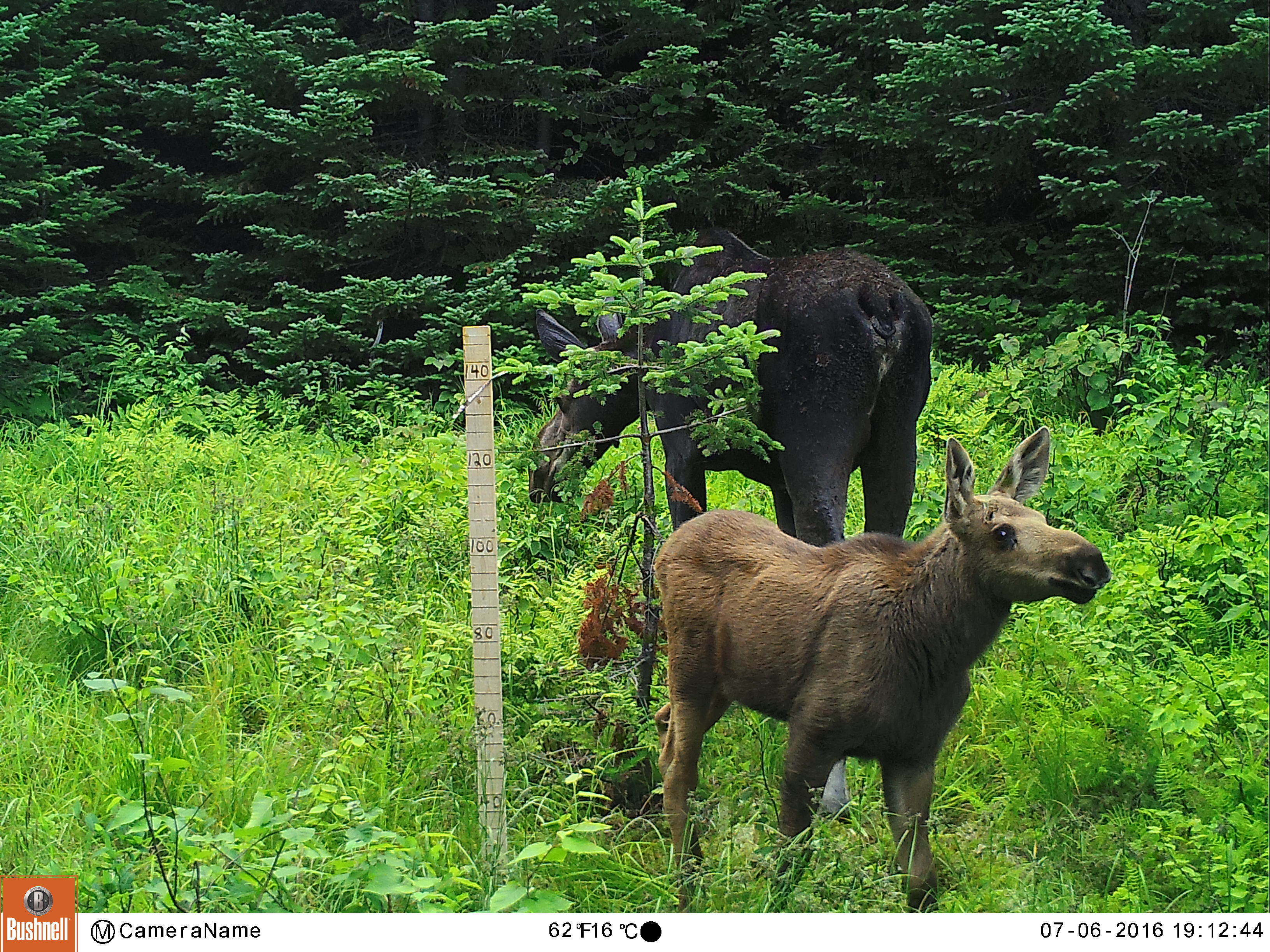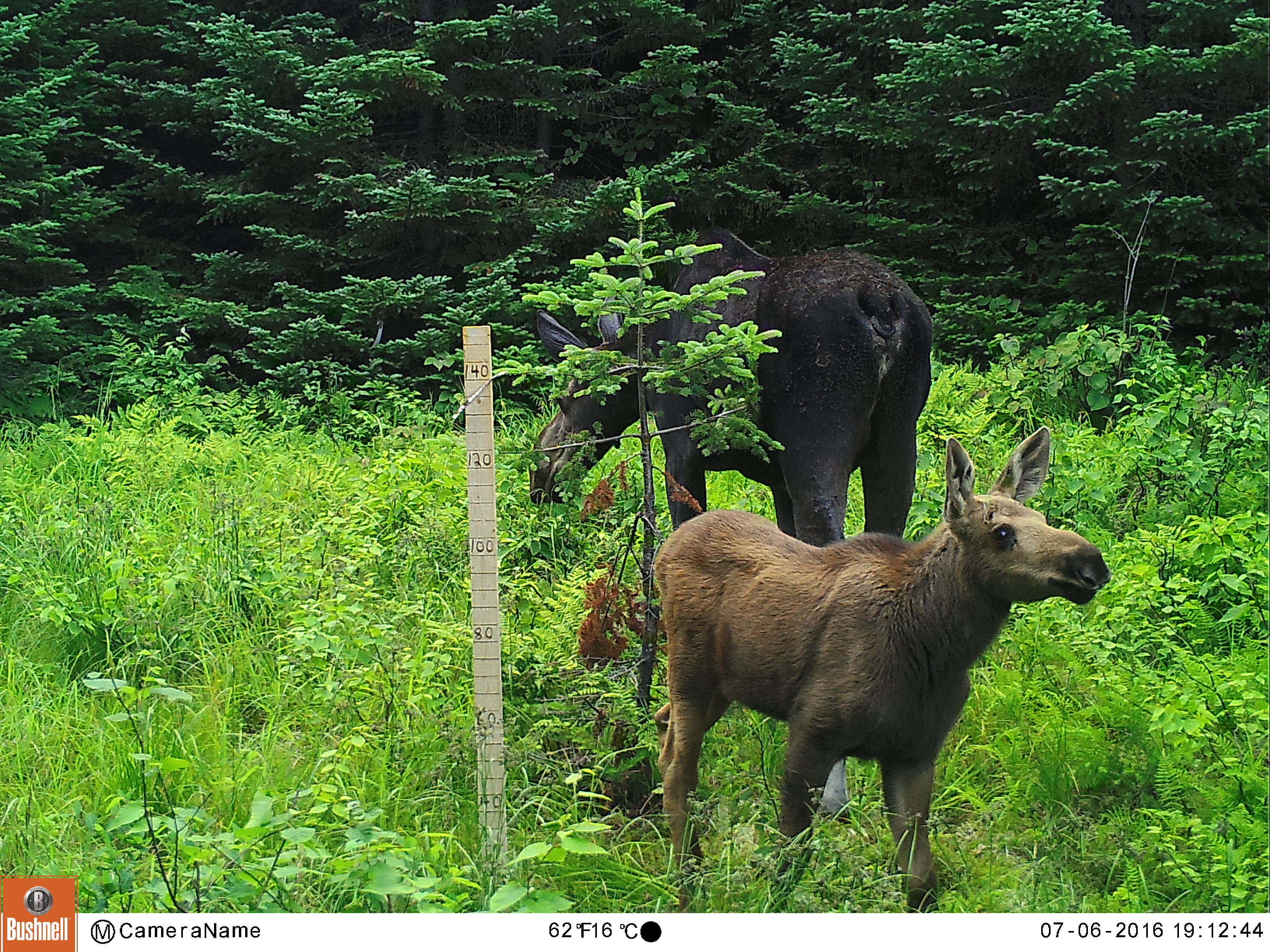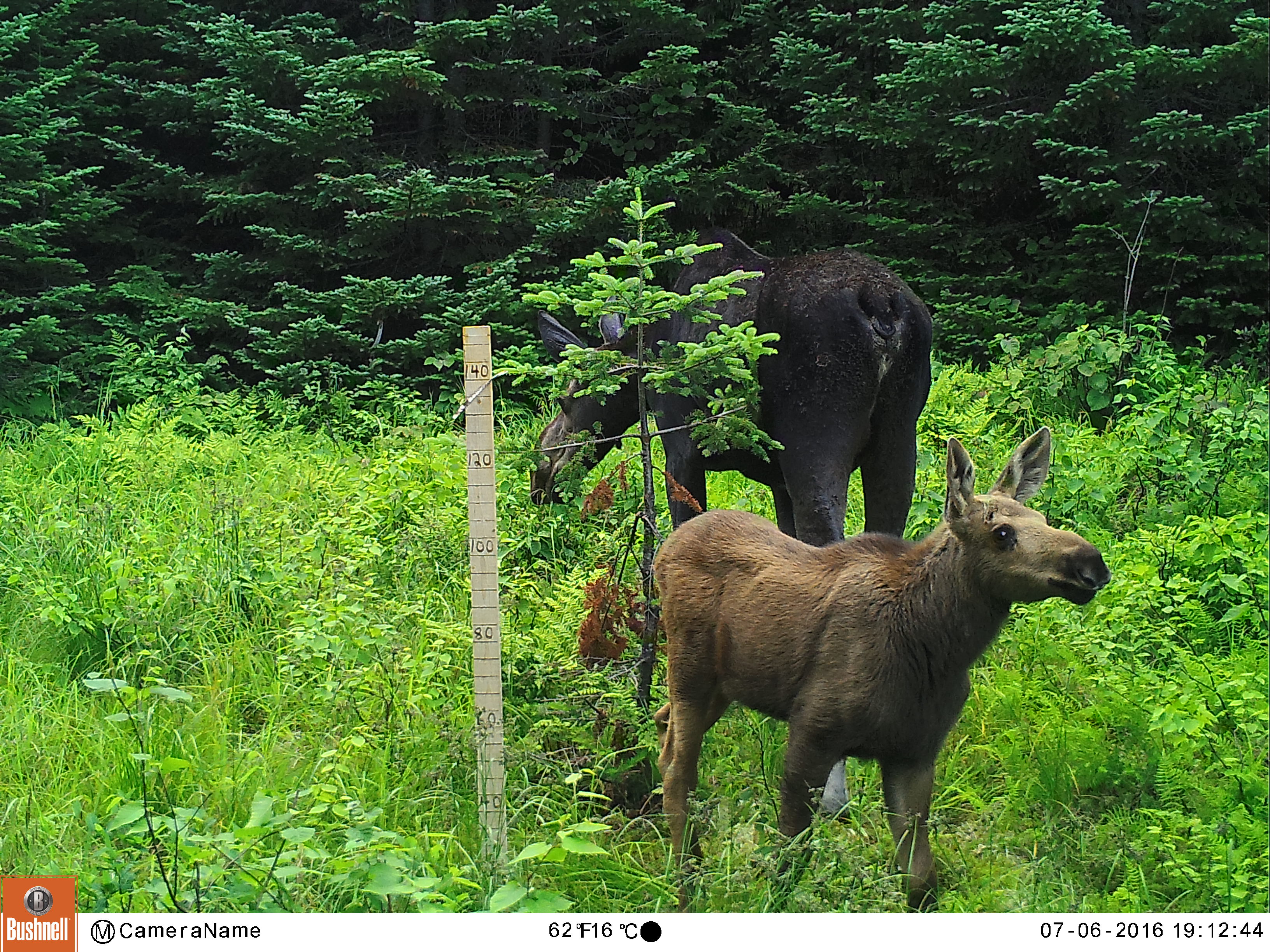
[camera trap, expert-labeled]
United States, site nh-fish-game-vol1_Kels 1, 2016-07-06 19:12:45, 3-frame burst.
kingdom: Animalia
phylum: Chordata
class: Mammalia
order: Artiodactyla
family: Cervidae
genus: Alces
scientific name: Alces alces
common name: moose